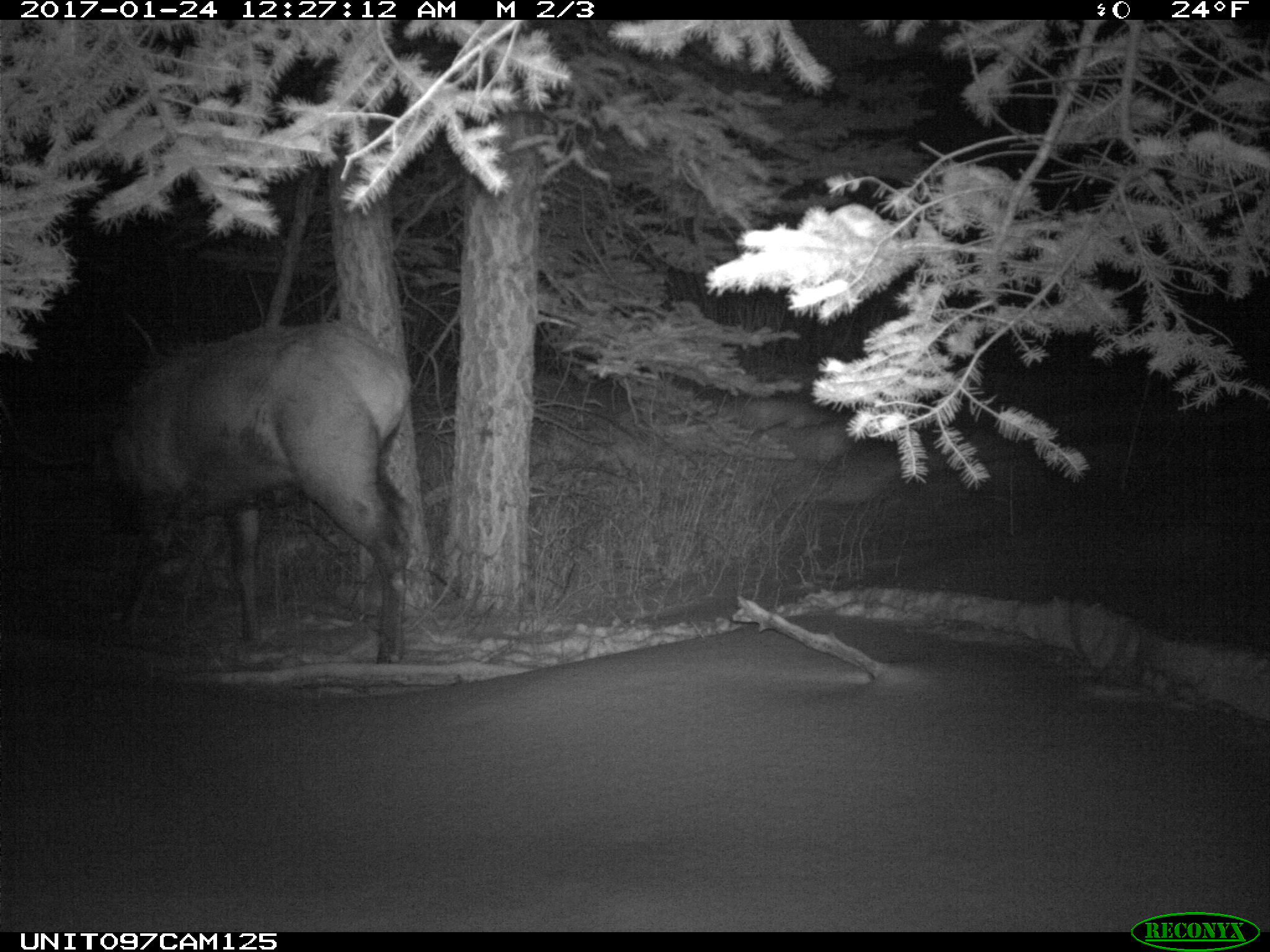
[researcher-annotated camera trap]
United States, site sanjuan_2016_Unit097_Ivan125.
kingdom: Animalia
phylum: Chordata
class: Mammalia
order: Artiodactyla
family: Cervidae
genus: Cervus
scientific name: Cervus elaphus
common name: red deer